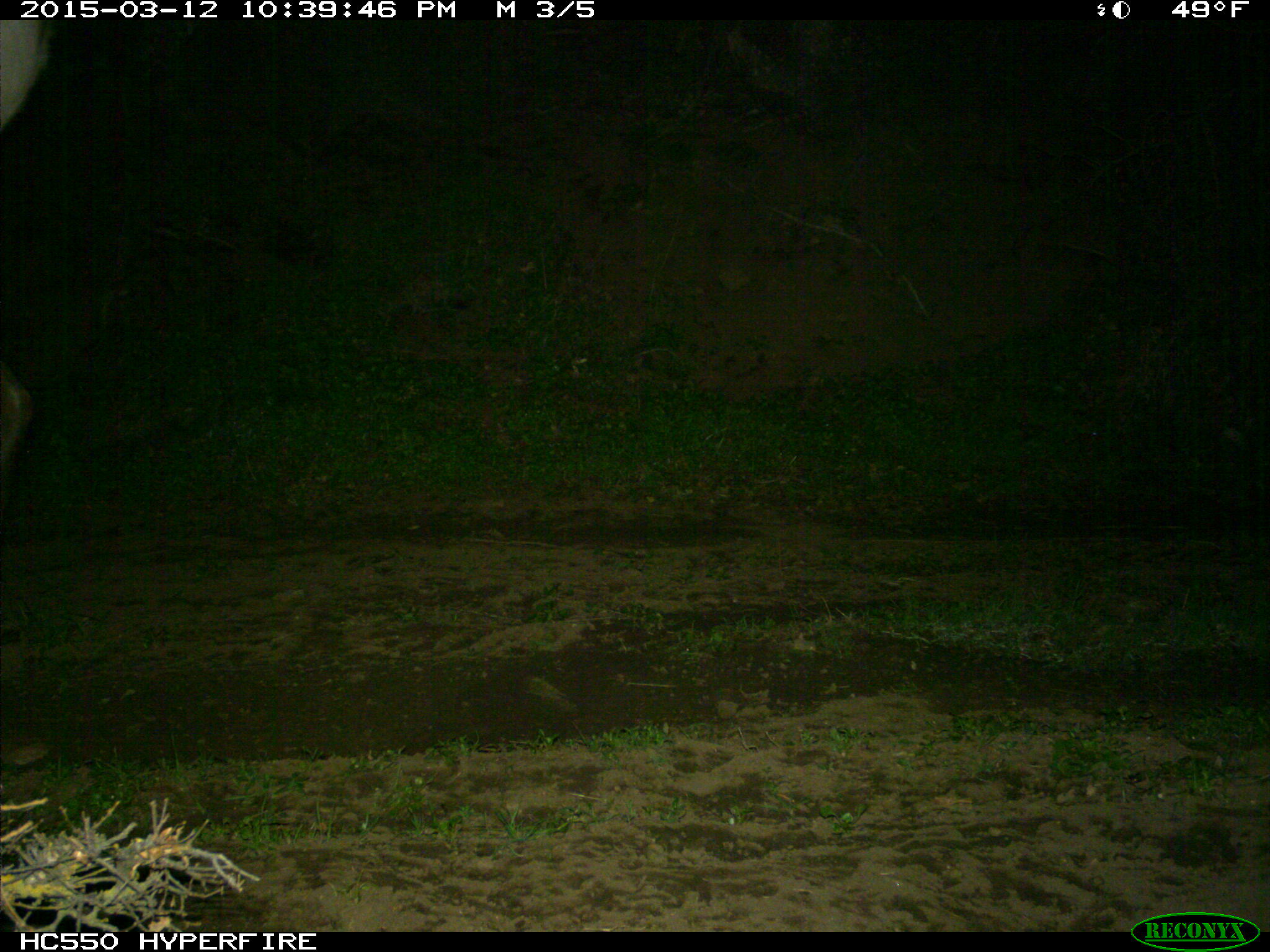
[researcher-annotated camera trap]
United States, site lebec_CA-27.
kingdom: Animalia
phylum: Chordata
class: Mammalia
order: Artiodactyla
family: Cervidae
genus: Cervus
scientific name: Cervus canadensis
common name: elk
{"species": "Cervus canadensis (elk)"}